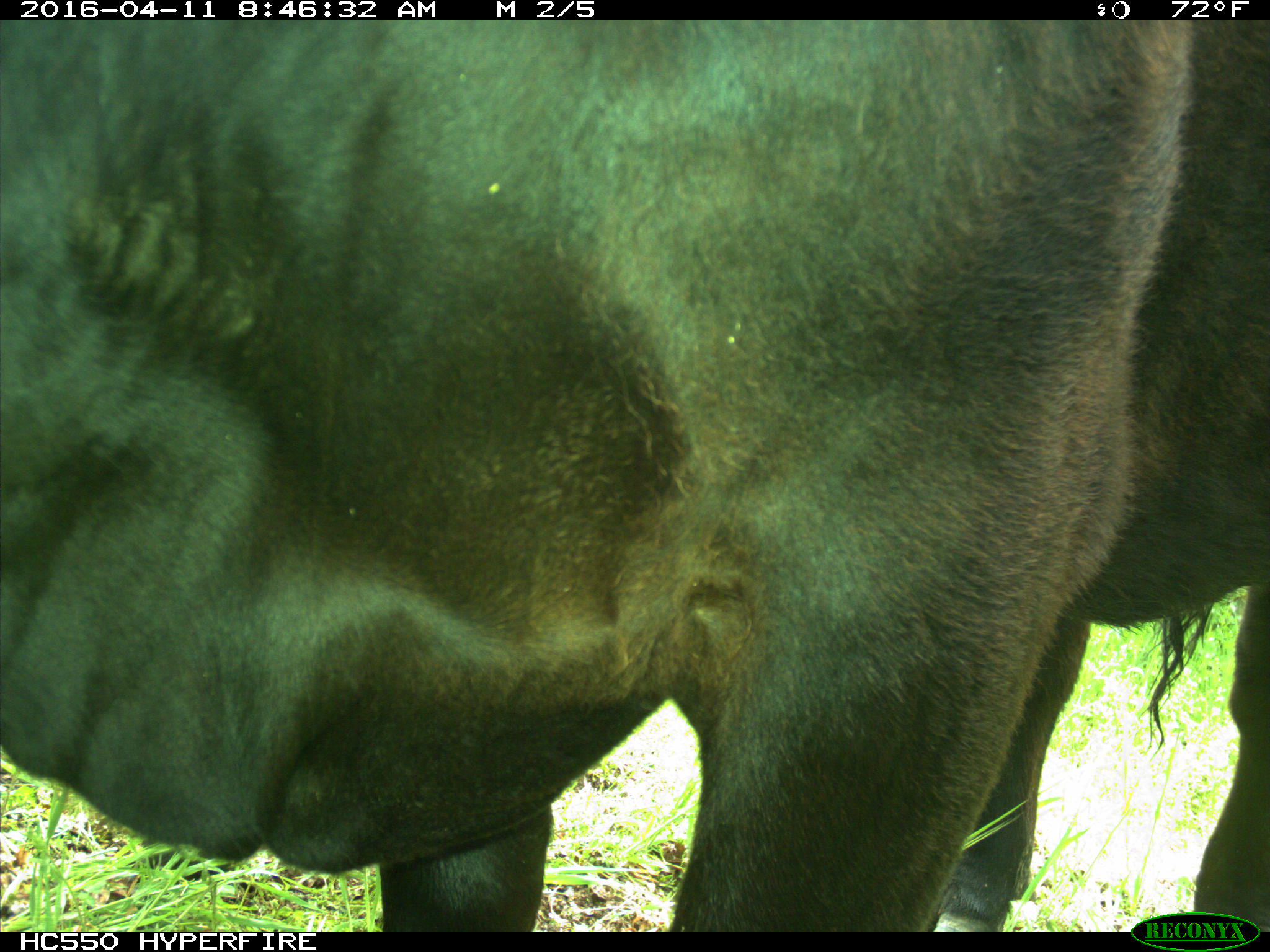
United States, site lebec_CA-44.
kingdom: Animalia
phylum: Chordata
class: Mammalia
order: Artiodactyla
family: Bovidae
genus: Bos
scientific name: Bos taurus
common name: domestic cow